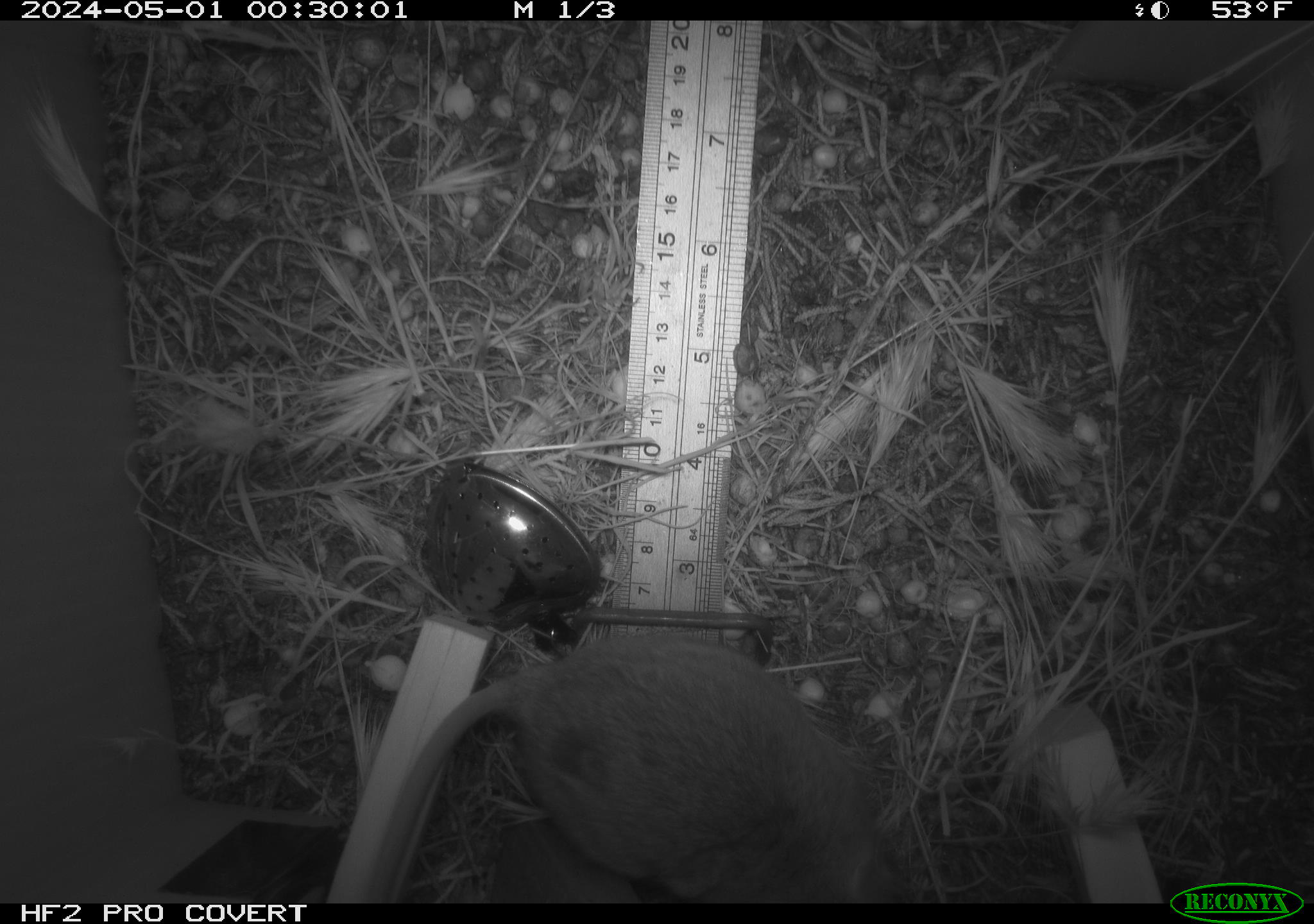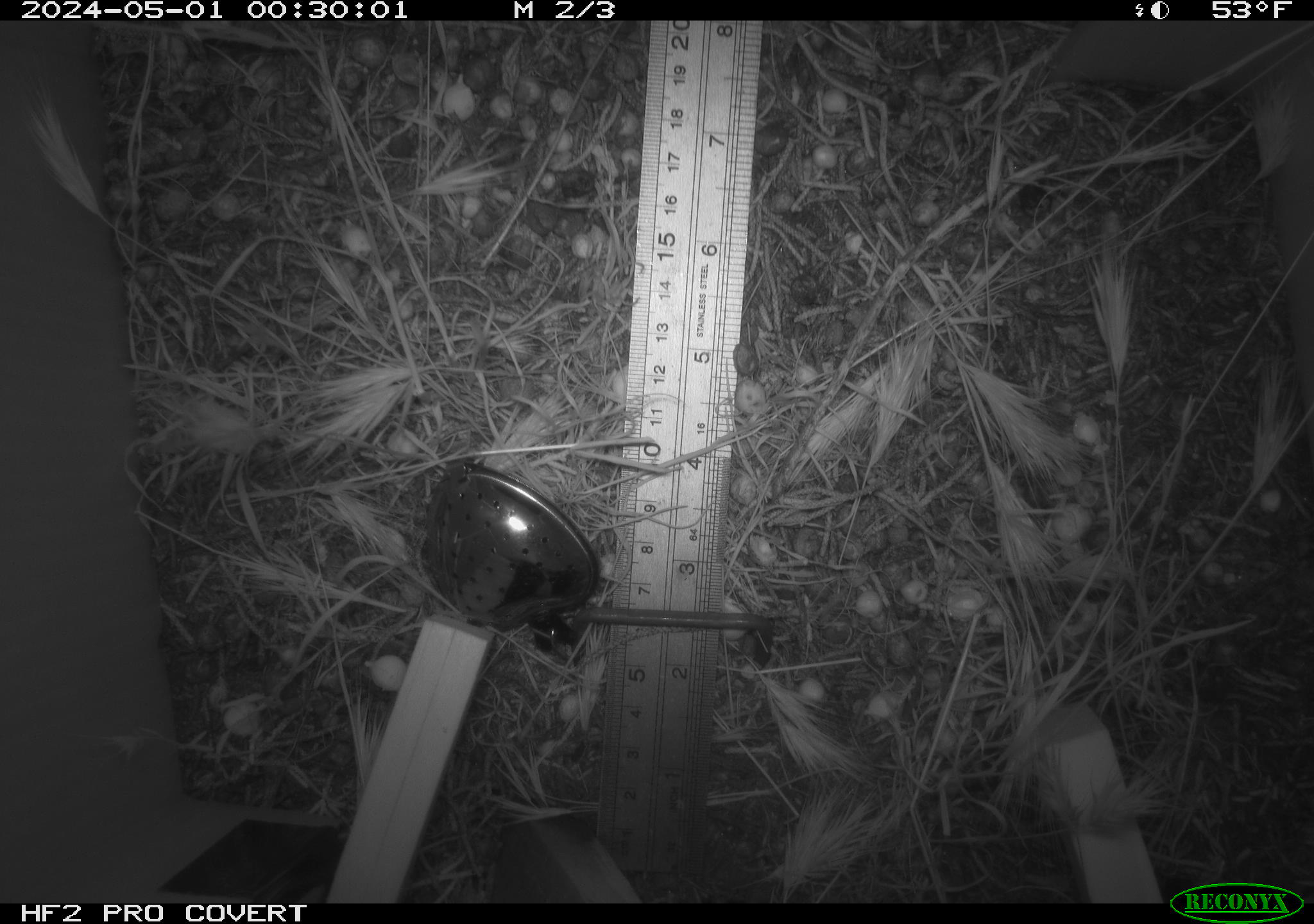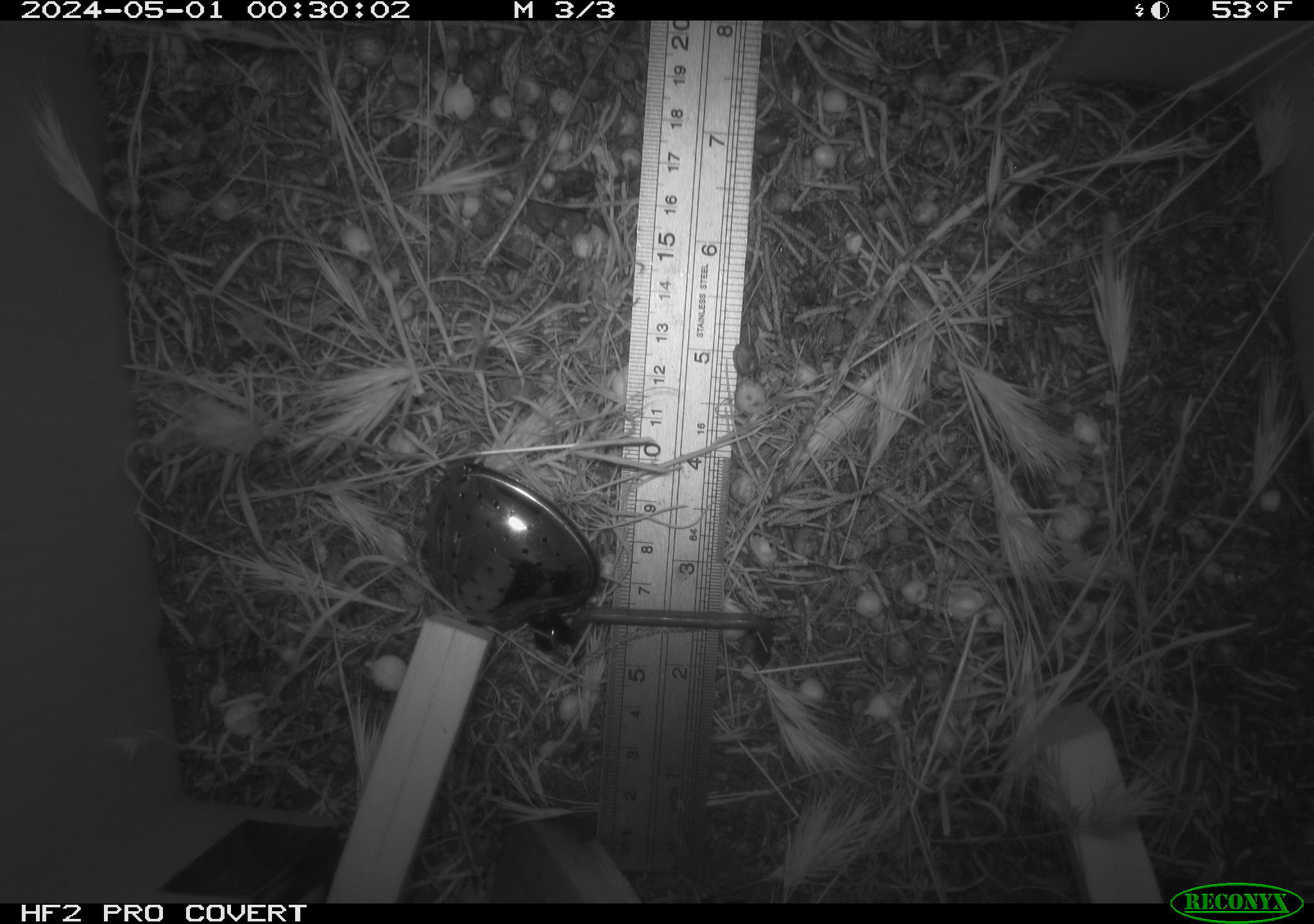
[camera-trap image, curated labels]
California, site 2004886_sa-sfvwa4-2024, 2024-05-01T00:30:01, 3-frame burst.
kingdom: Animalia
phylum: Chordata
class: Mammalia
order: Rodentia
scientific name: Rodentia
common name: mouse species